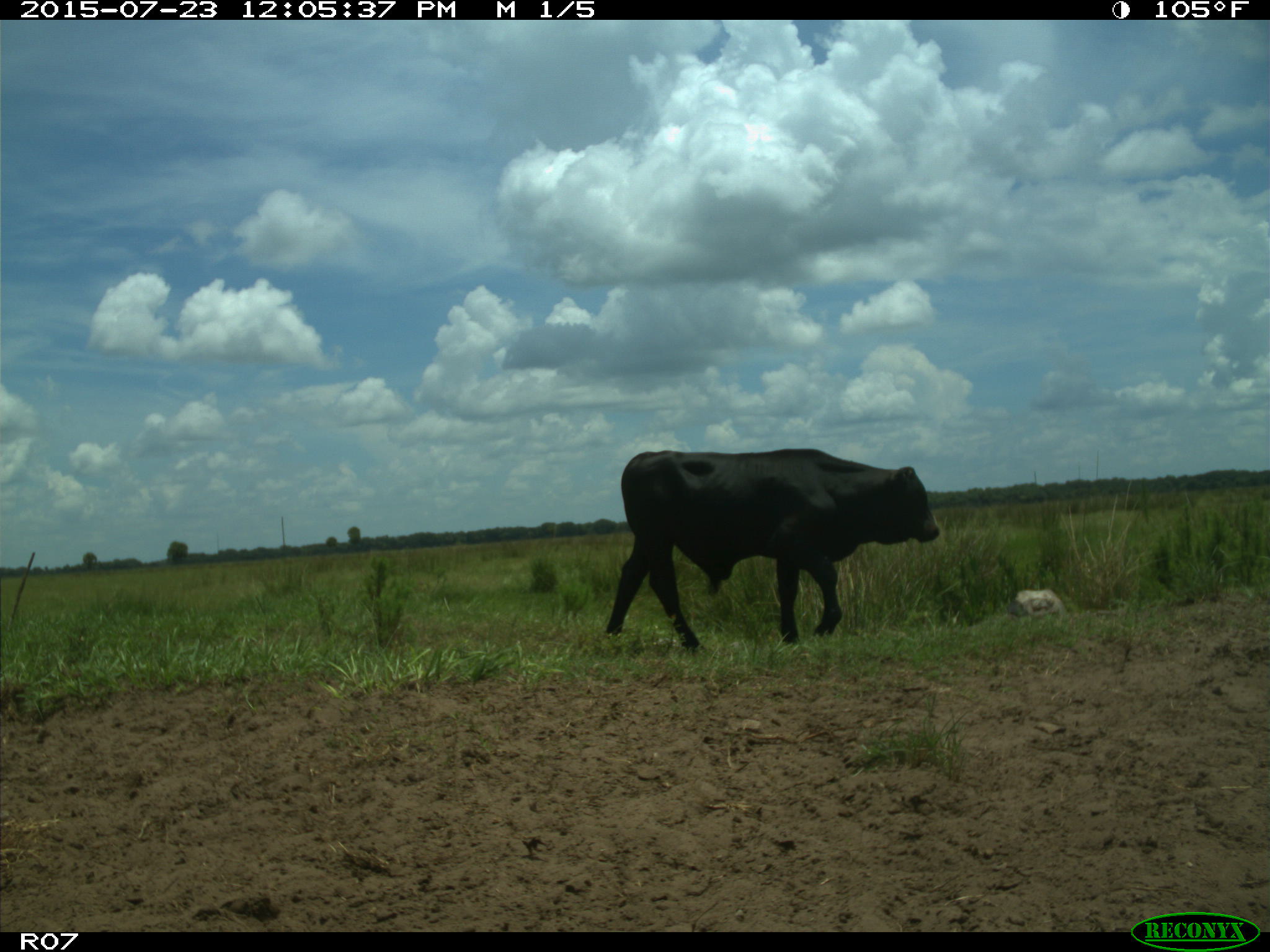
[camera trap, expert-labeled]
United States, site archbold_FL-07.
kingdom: Animalia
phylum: Chordata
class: Mammalia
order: Artiodactyla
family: Bovidae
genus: Bos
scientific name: Bos taurus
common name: domestic cow